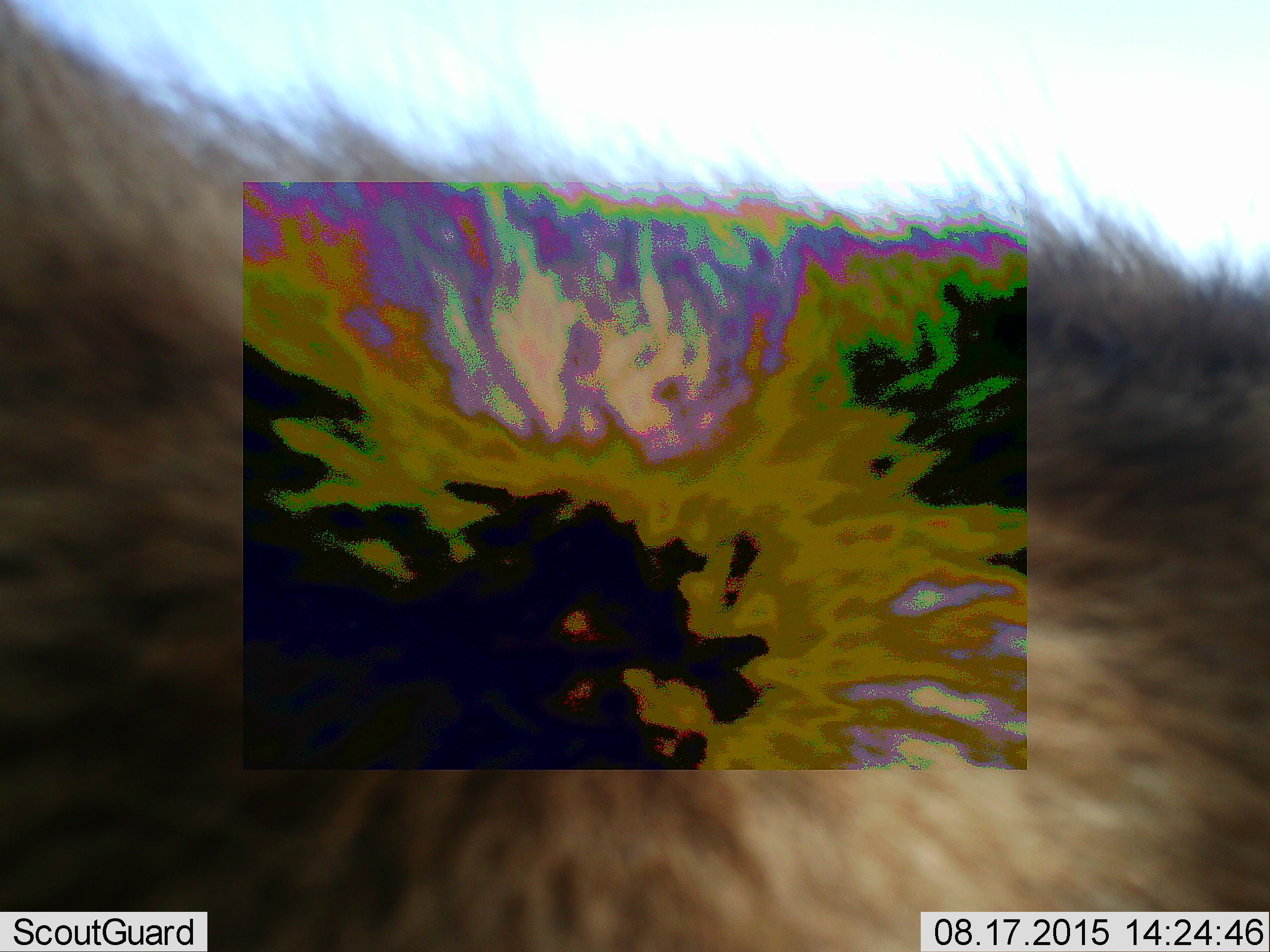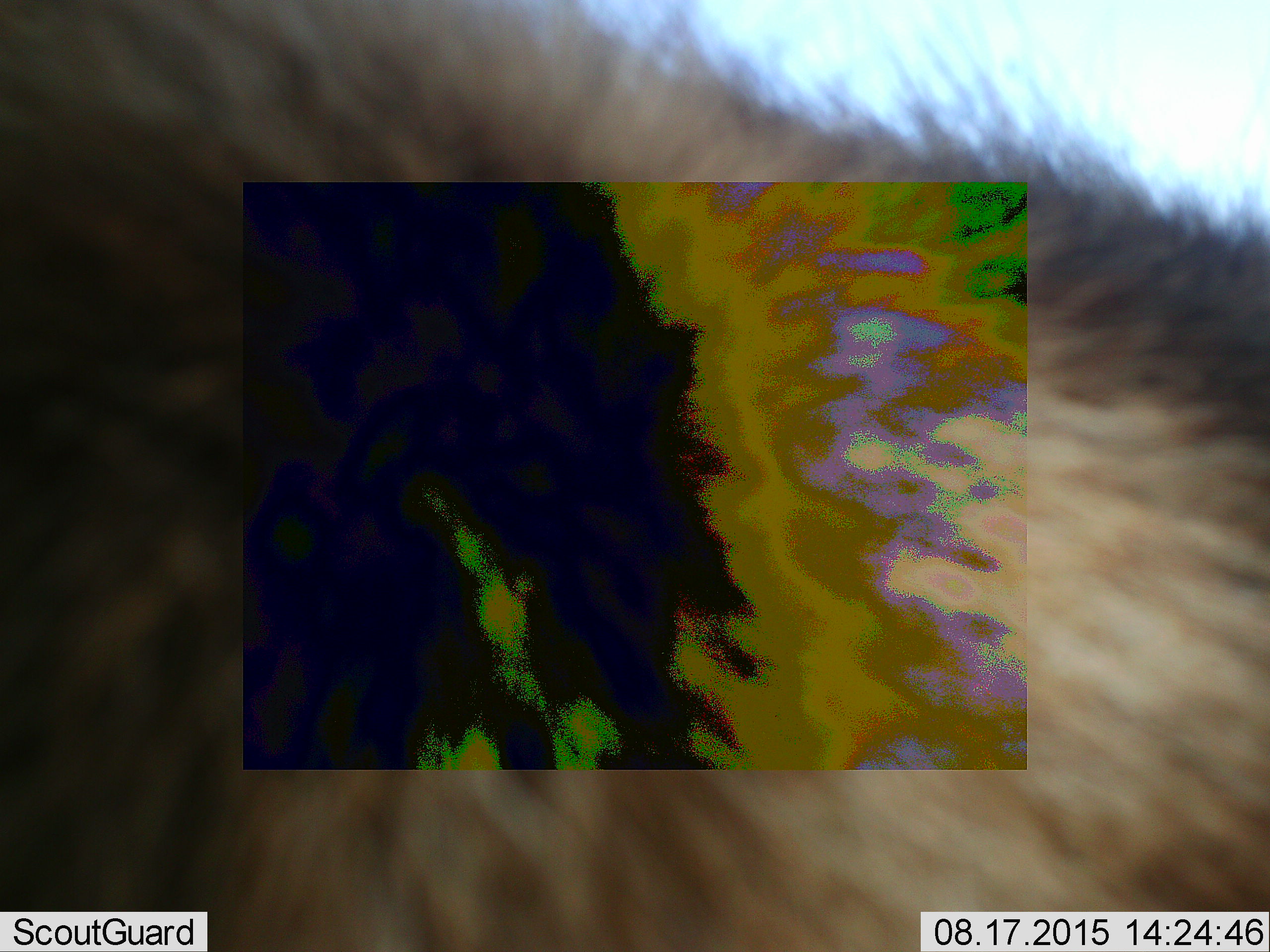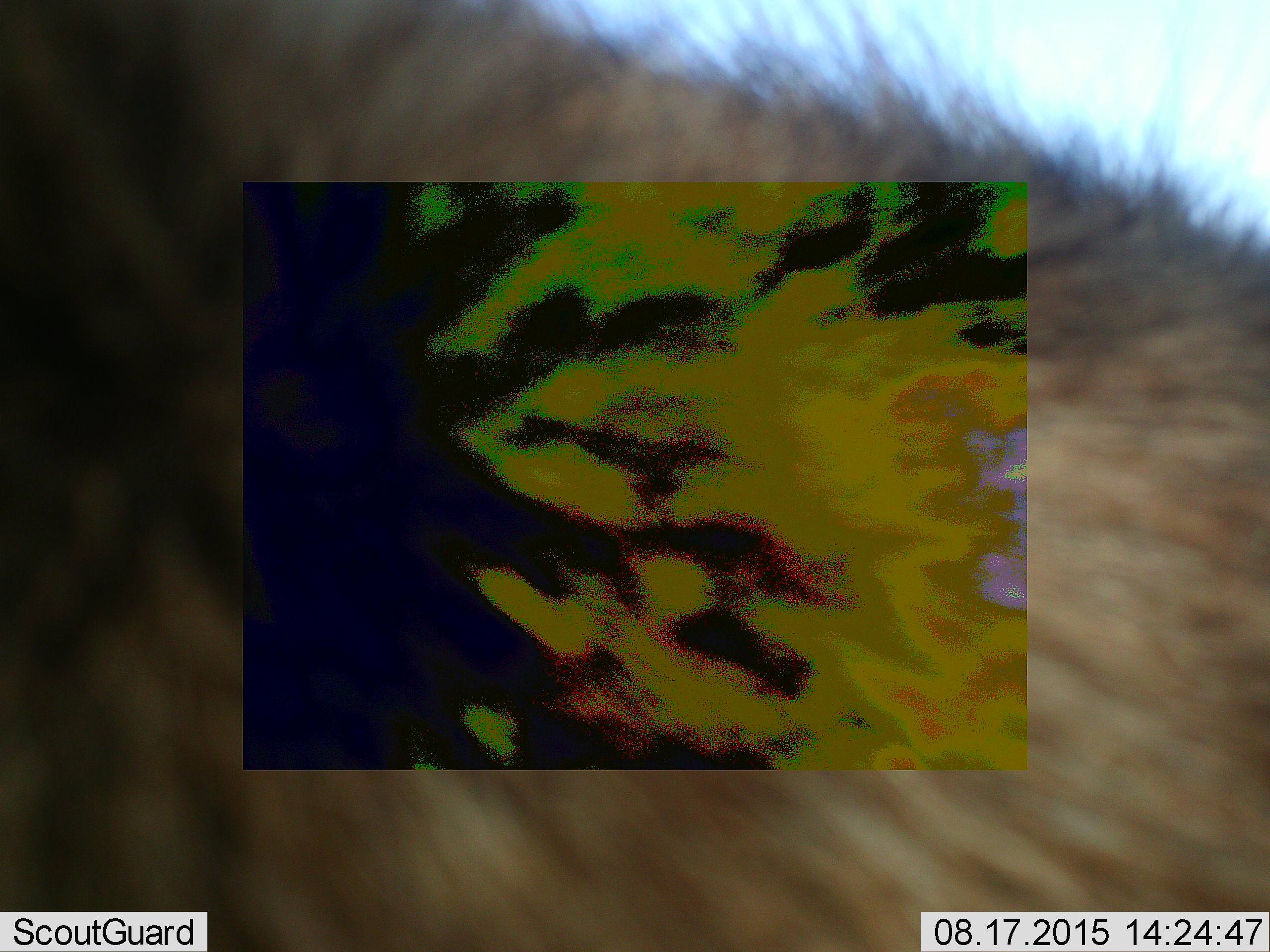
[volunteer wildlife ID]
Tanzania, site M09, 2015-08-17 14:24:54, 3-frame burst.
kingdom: Animalia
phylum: Chordata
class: Mammalia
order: Carnivora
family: Hyaenidae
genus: Crocuta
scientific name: Crocuta crocuta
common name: spotted hyena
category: hyenaspotted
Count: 1.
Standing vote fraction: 75%.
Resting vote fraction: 0%.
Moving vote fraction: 25%.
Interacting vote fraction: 0%.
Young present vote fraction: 0%.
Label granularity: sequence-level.